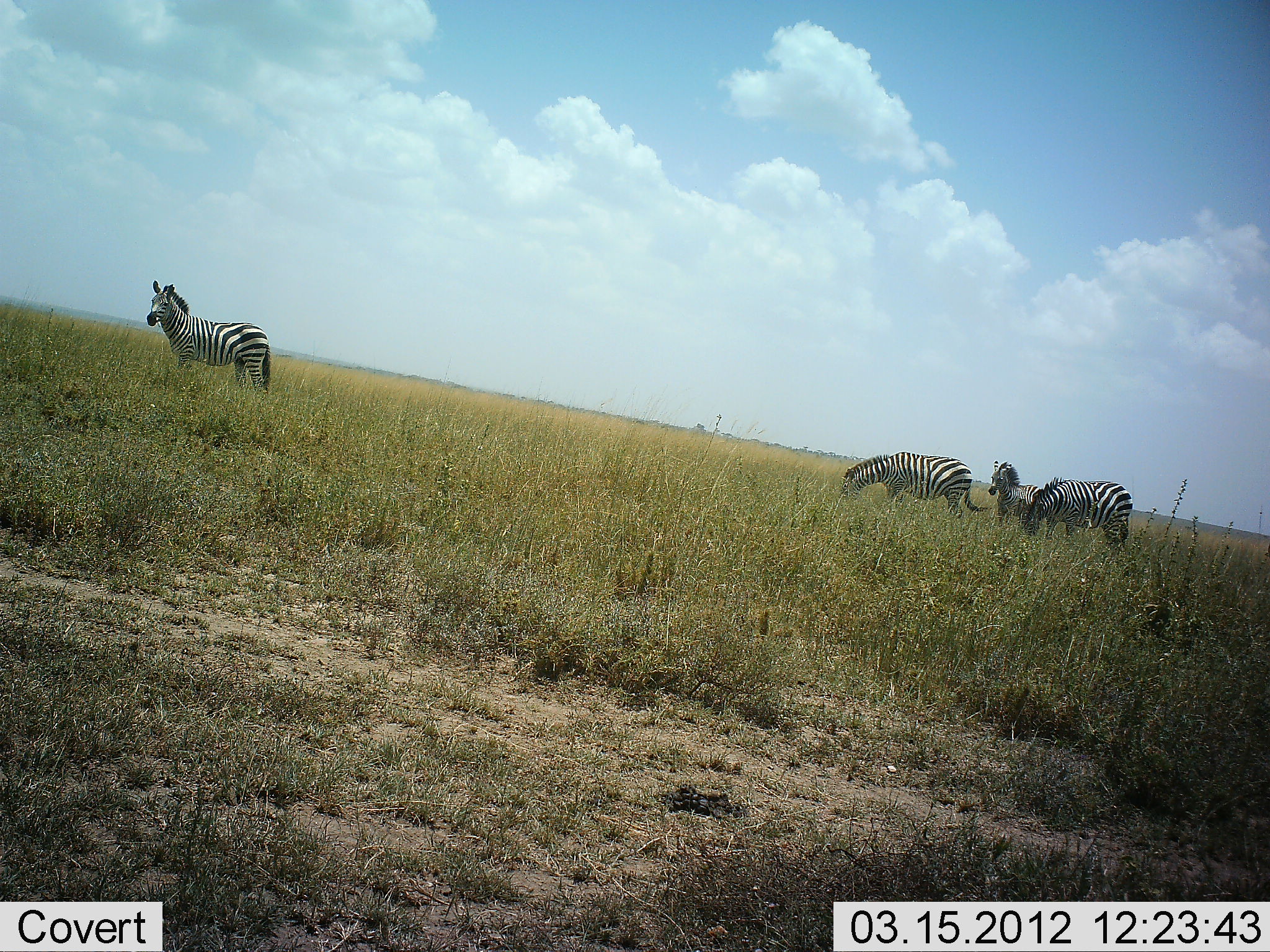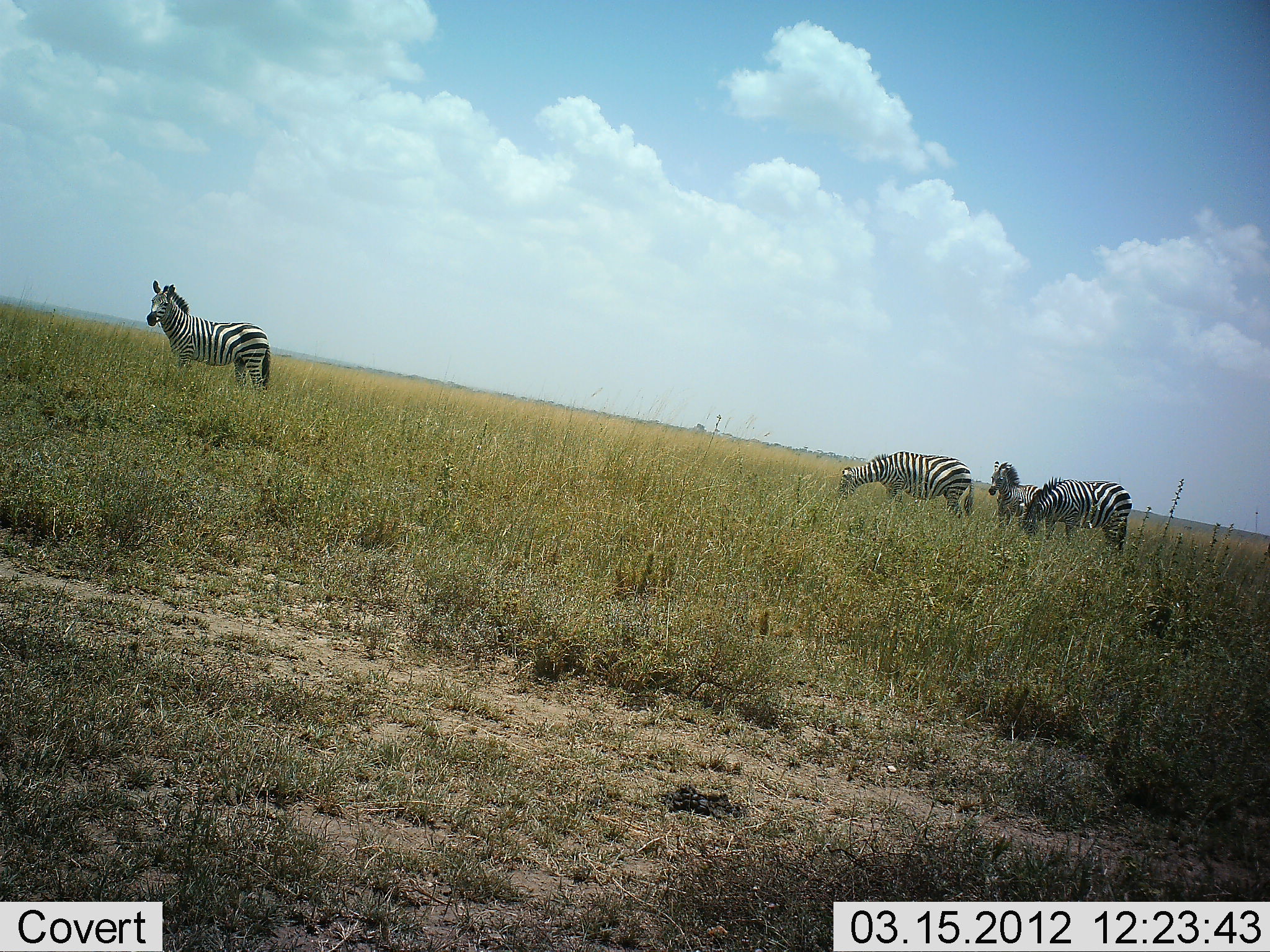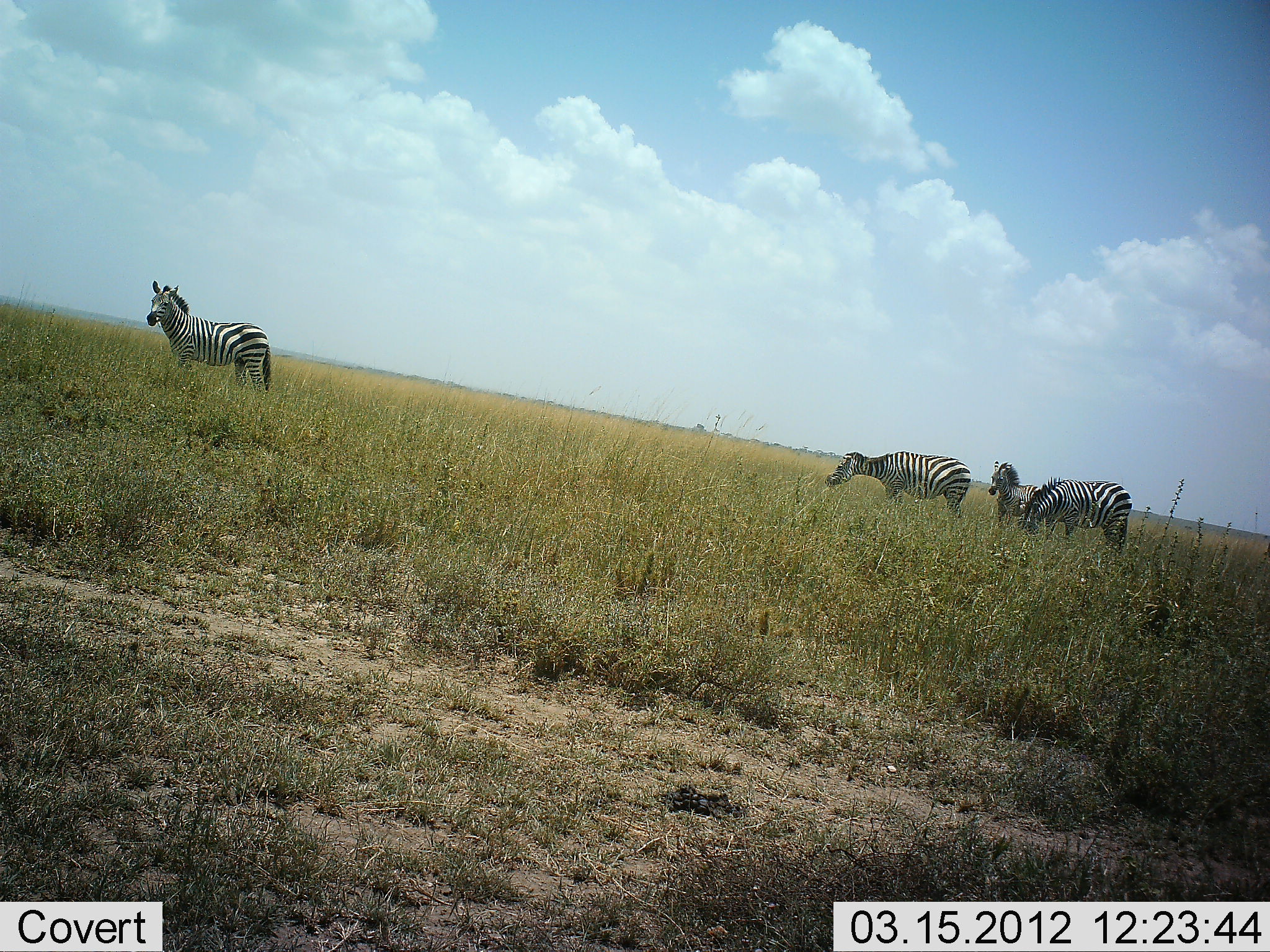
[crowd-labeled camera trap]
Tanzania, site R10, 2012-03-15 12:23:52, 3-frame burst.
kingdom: Animalia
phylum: Chordata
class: Mammalia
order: Perissodactyla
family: Equidae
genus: Equus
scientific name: Equus quagga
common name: plains zebra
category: zebra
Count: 4.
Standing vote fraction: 73%.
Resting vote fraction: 5%.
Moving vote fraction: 9%.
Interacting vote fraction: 0%.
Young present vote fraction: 27%.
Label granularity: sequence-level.